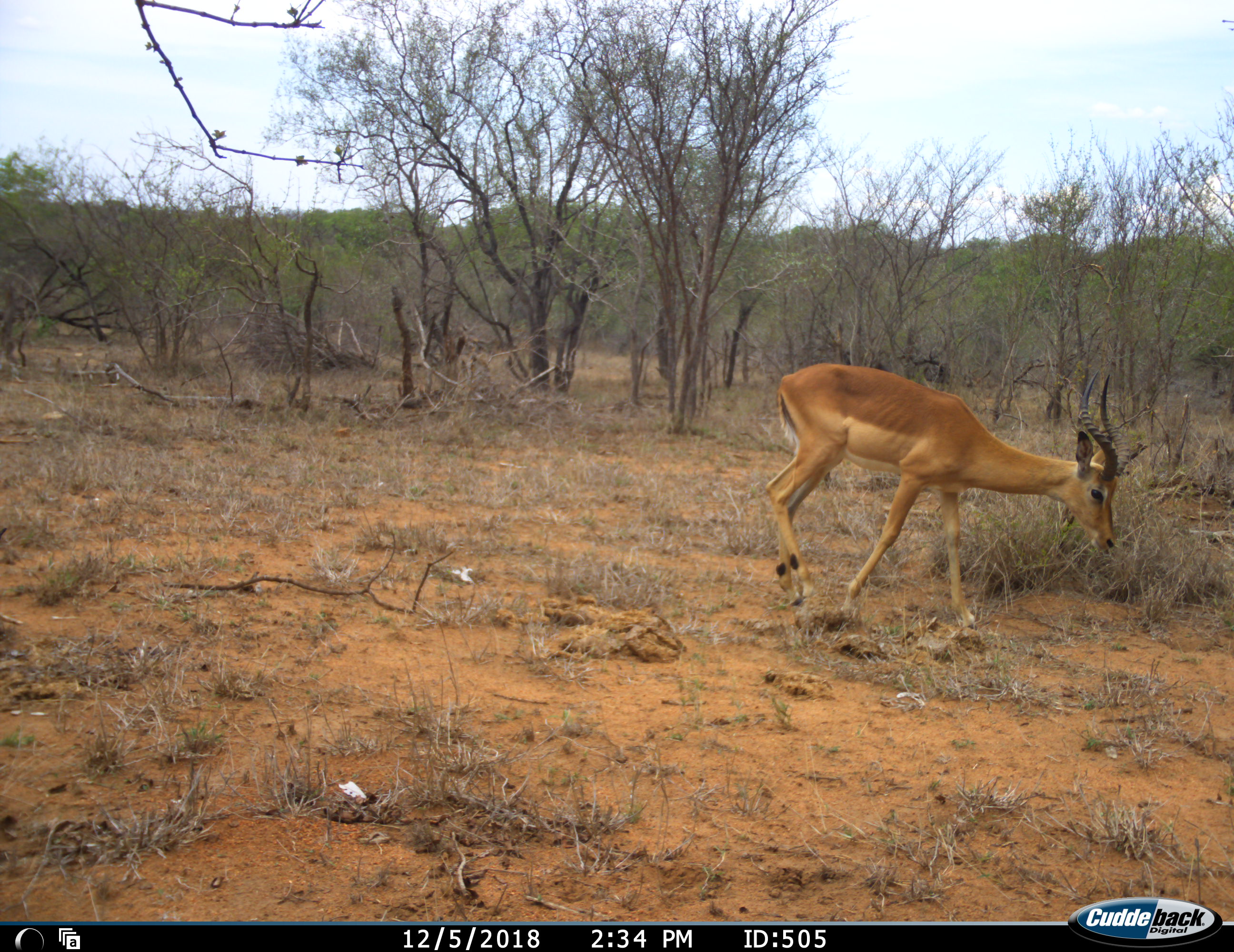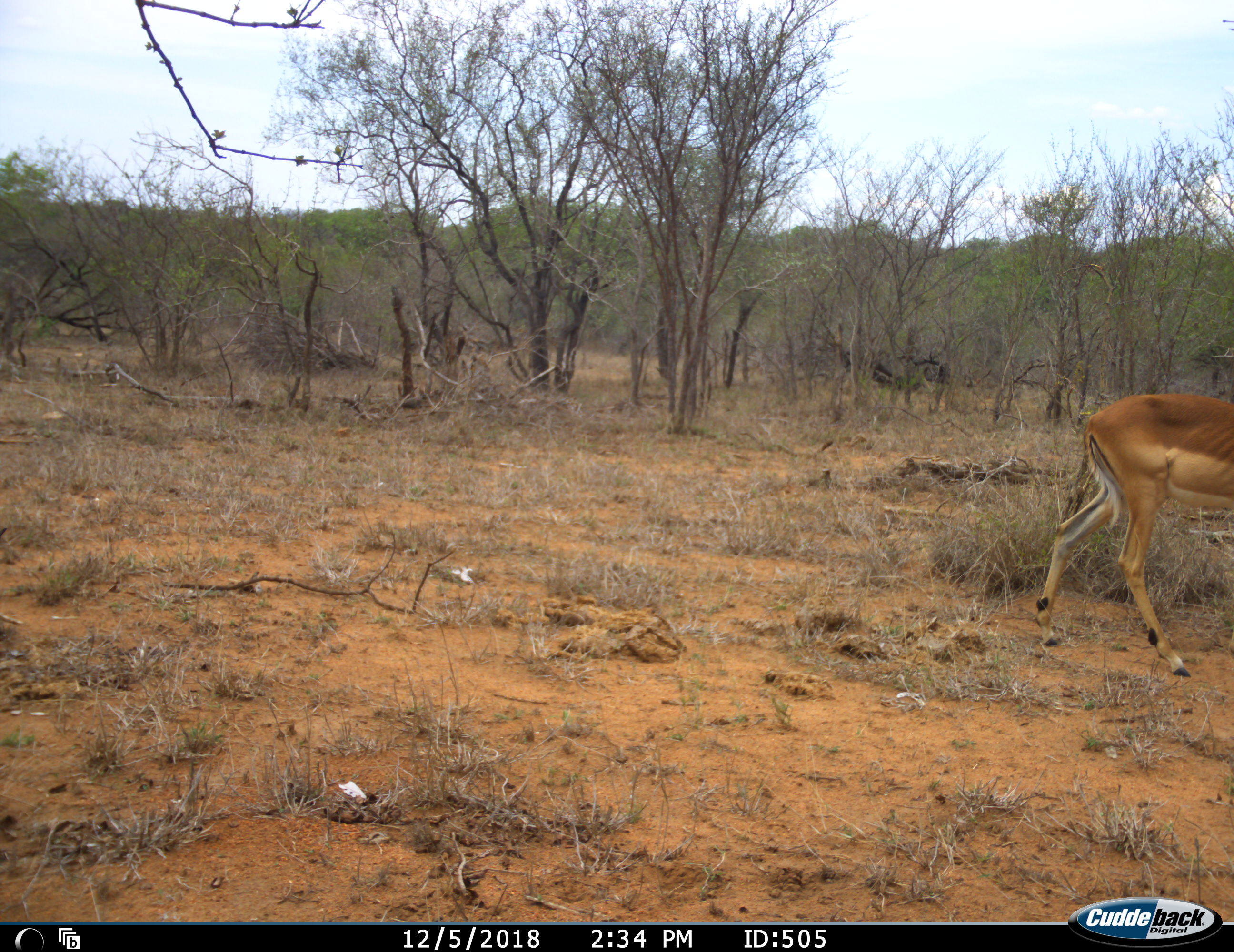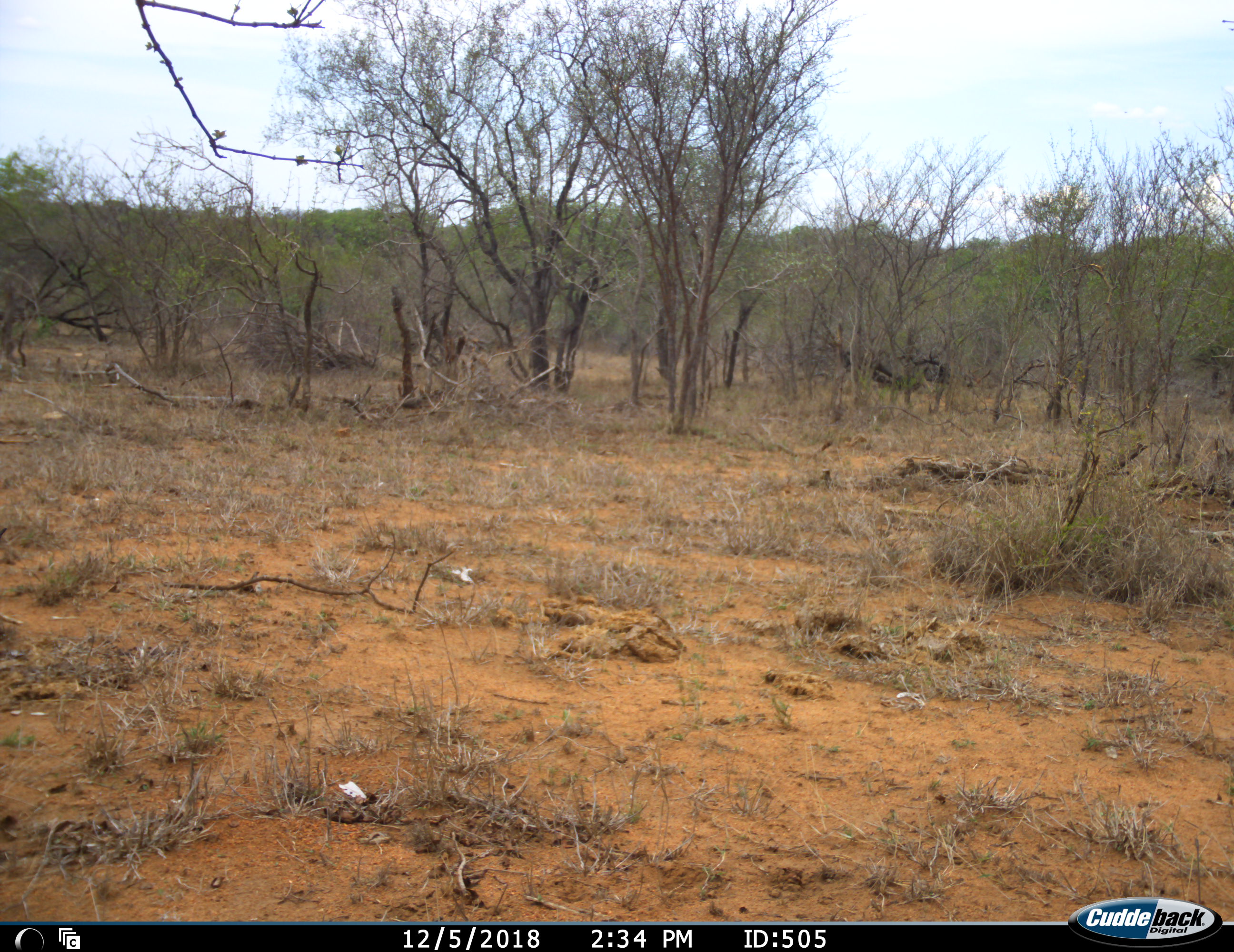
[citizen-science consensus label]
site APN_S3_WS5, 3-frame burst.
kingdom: Animalia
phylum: Chordata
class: Mammalia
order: Artiodactyla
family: Bovidae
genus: Aepyceros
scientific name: Aepyceros melampus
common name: impala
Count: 1.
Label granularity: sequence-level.